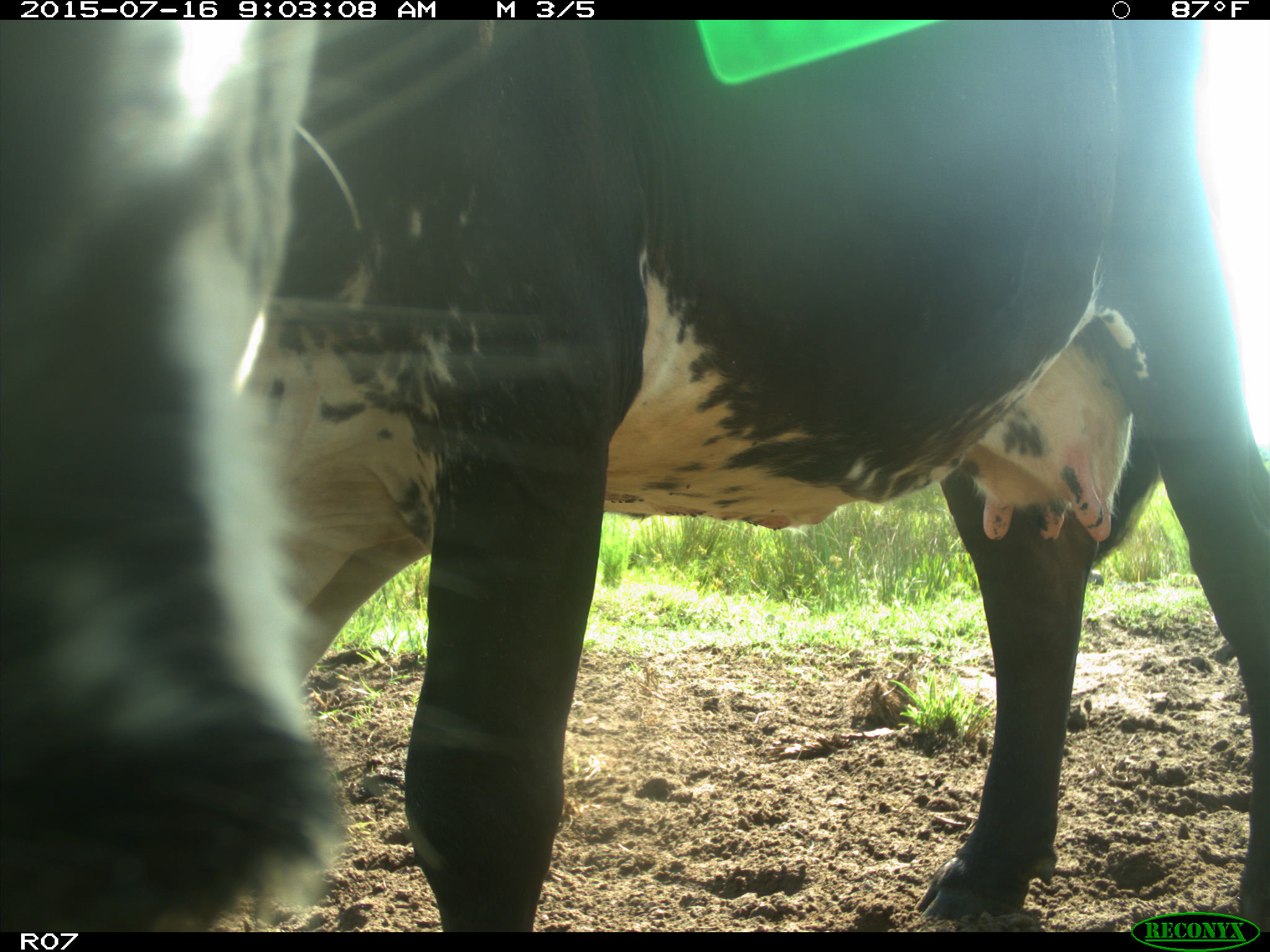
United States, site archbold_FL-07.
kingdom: Animalia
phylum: Chordata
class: Mammalia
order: Artiodactyla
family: Bovidae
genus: Bos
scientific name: Bos taurus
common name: domestic cow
Bos taurus (domestic cow).